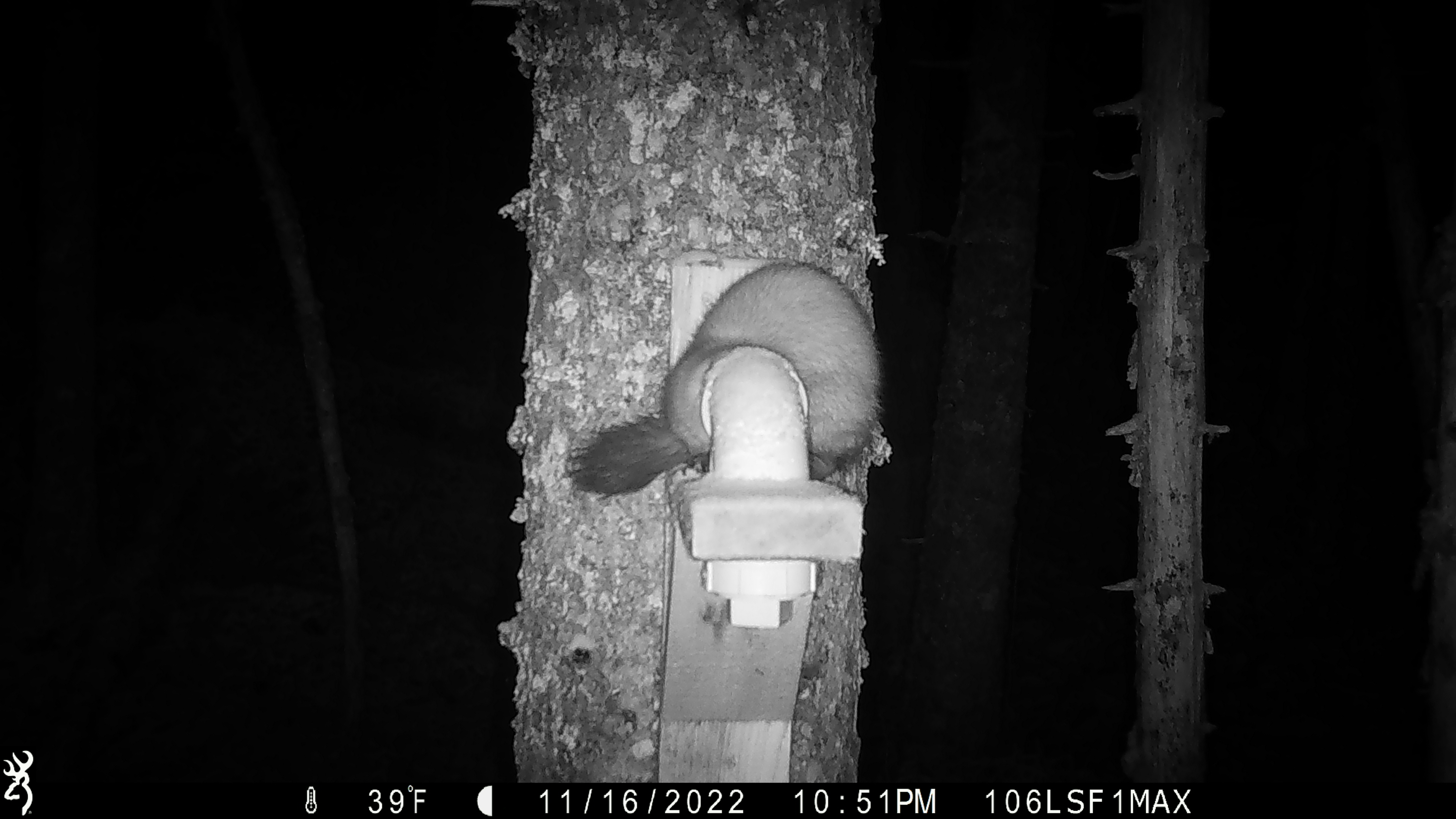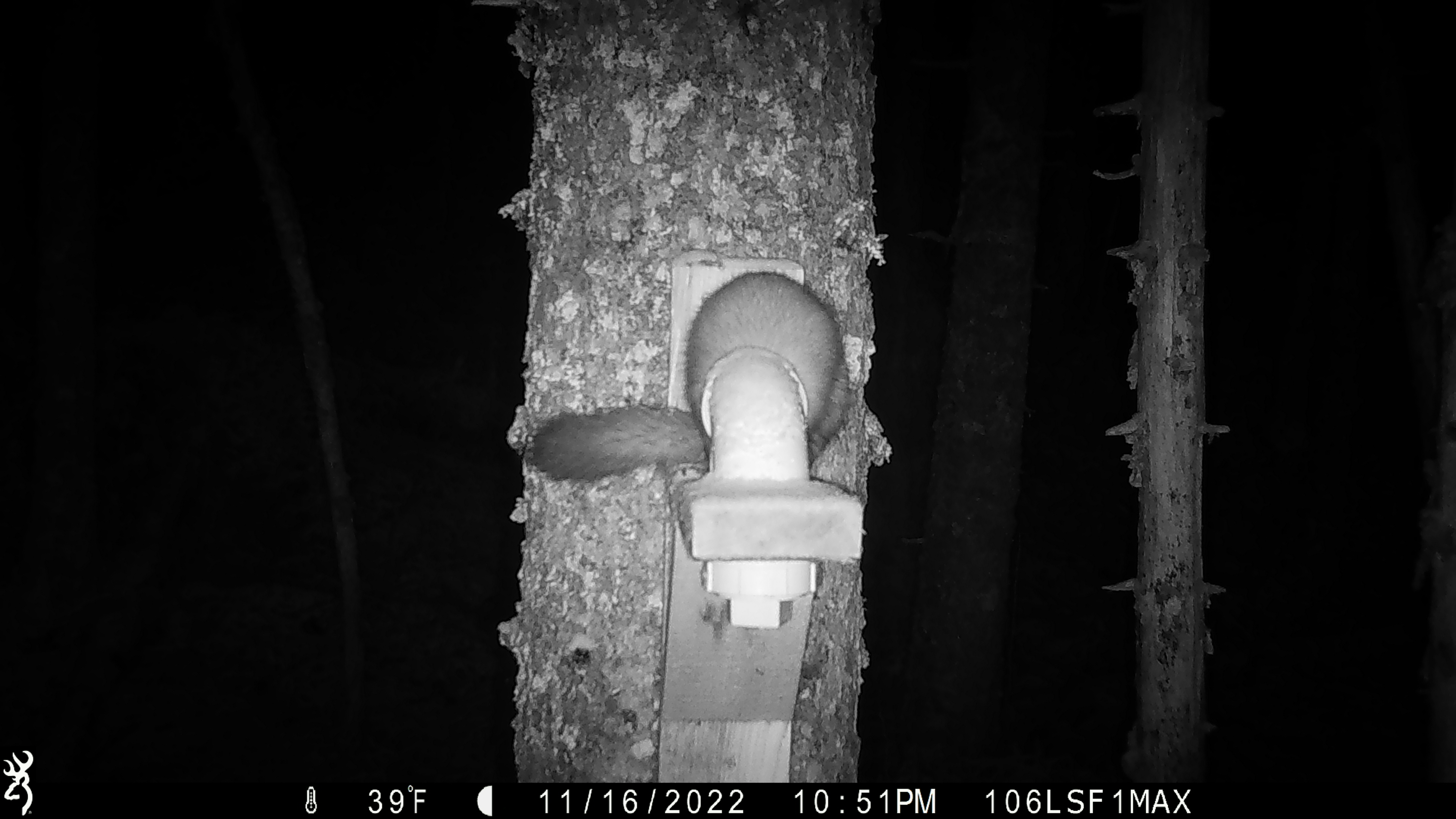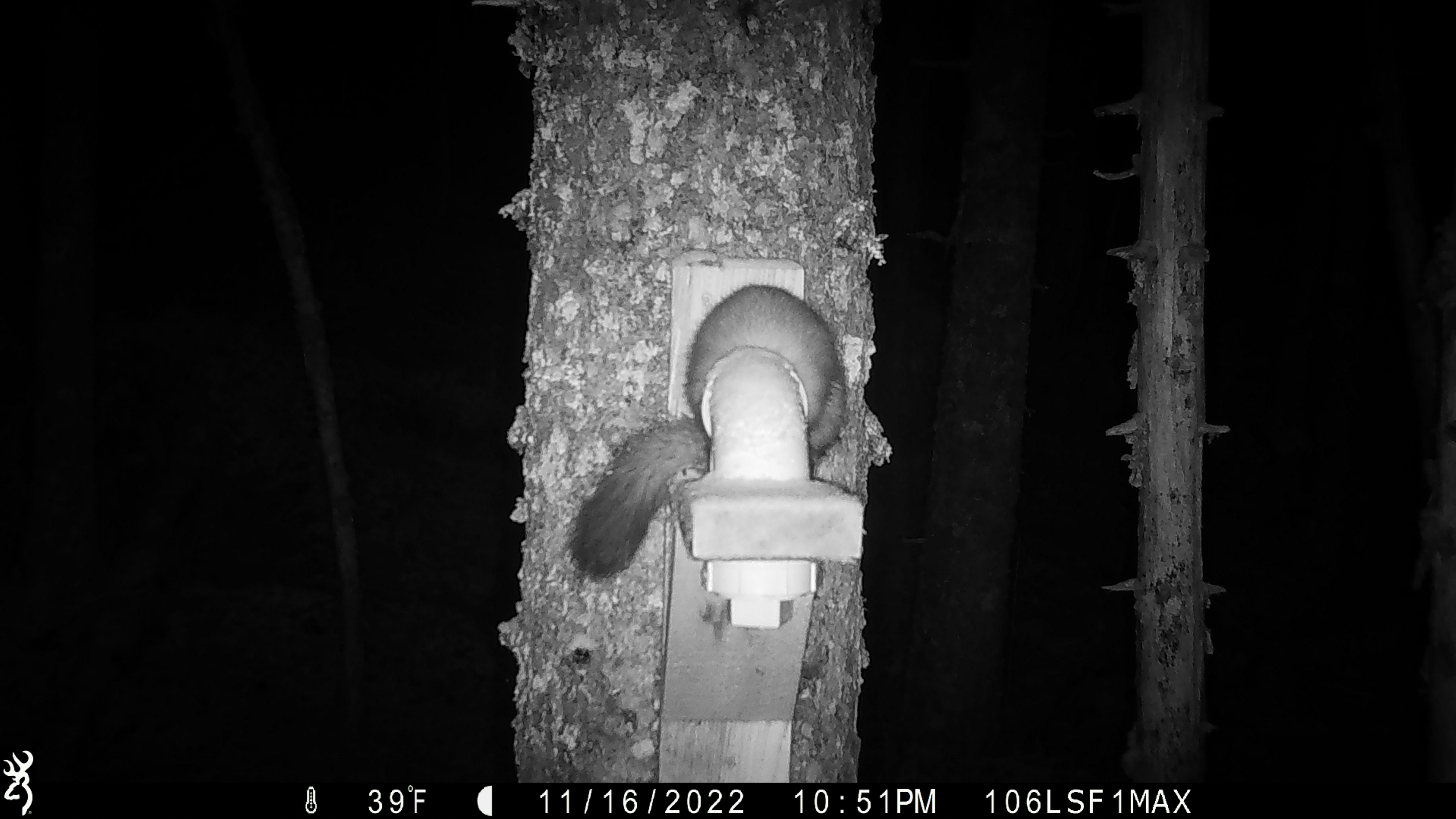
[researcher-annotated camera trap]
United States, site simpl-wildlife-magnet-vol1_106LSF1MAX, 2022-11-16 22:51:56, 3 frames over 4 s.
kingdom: Animalia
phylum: Chordata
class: Mammalia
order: Carnivora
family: Mustelidae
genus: Martes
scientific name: Martes americana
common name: american marten